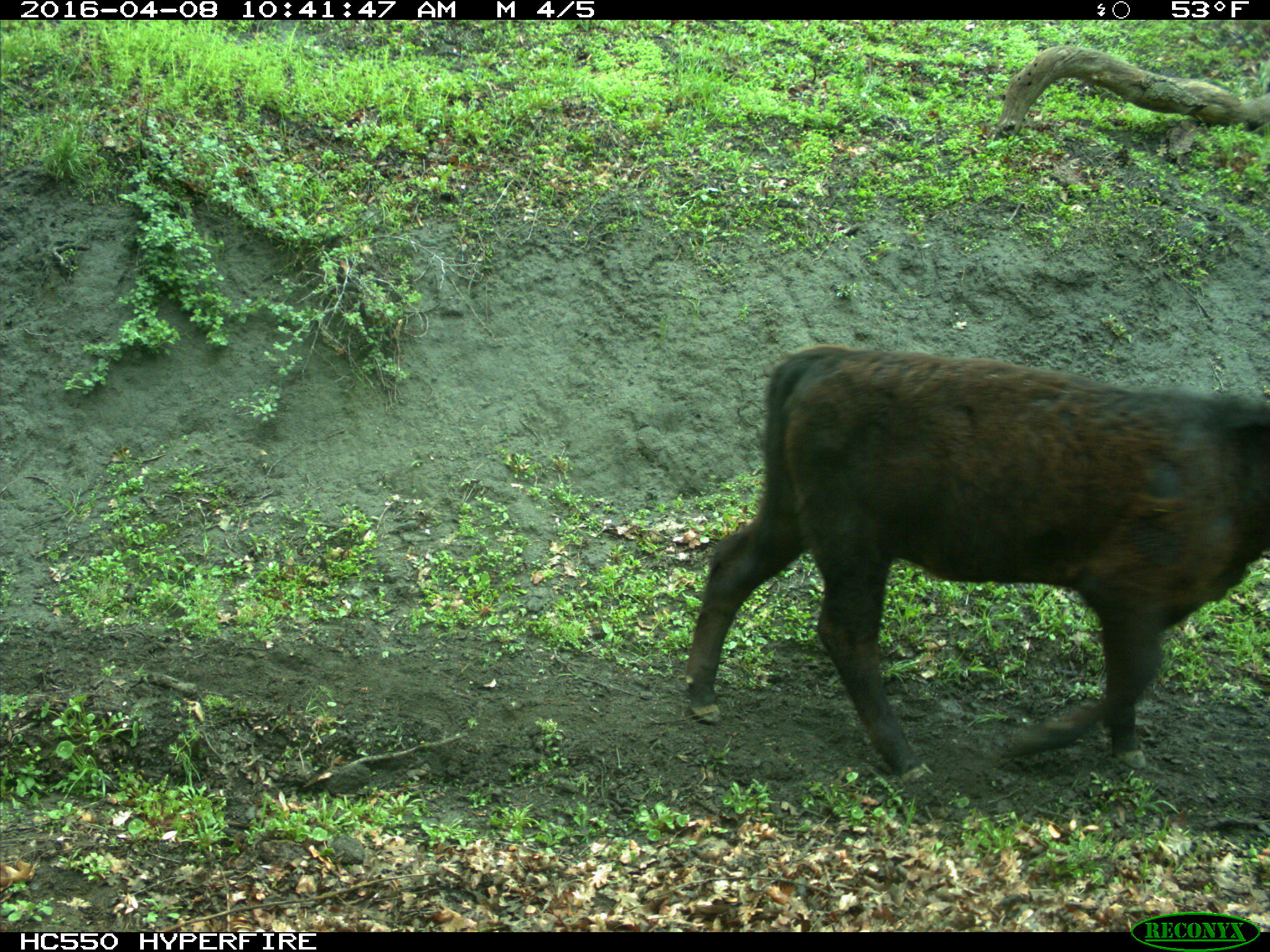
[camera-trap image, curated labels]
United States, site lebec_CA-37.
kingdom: Animalia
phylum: Chordata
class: Mammalia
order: Artiodactyla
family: Bovidae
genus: Bos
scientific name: Bos taurus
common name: domestic cow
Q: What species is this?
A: Bos taurus (domestic cow).